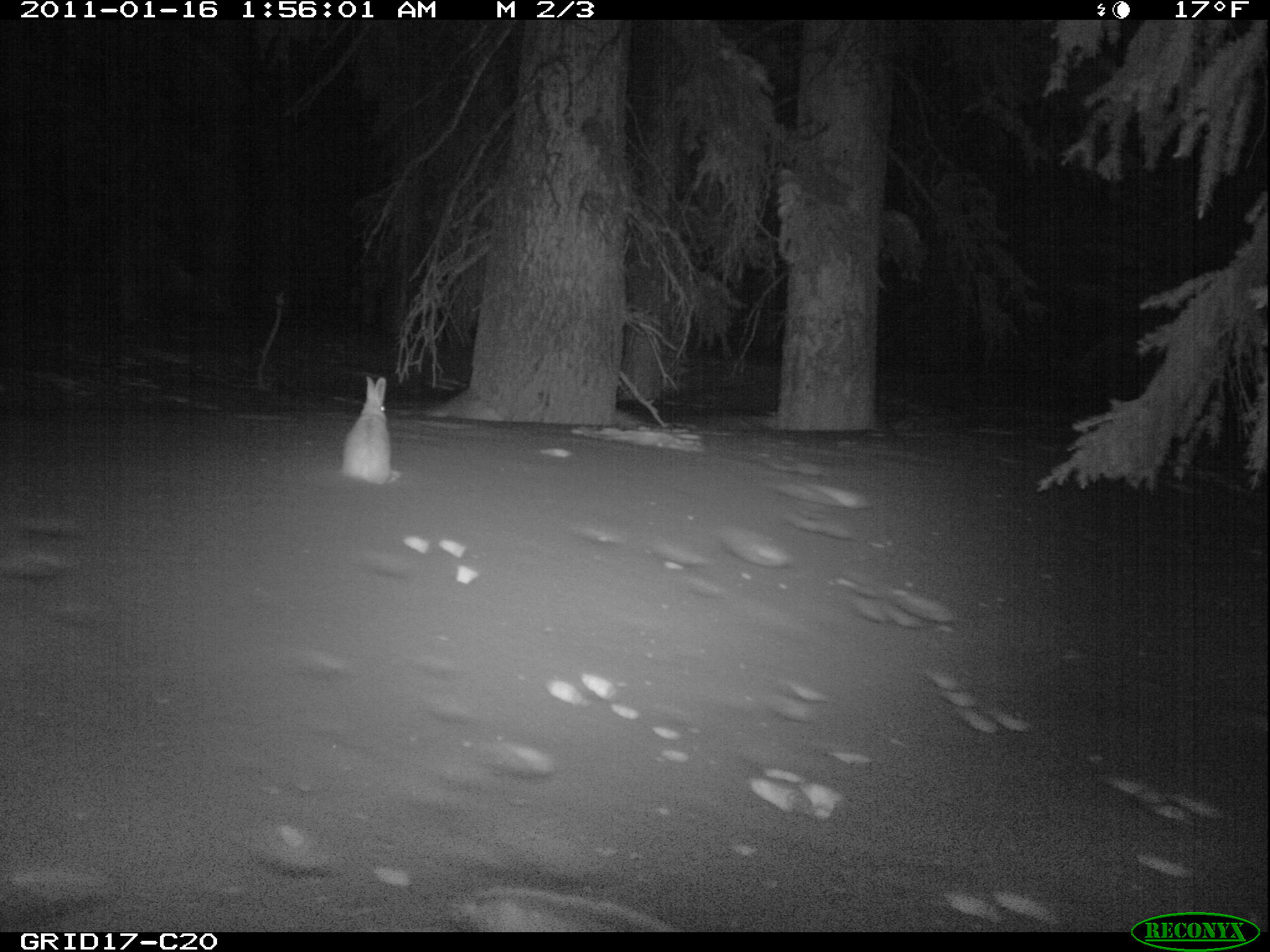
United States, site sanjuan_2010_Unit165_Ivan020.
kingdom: Animalia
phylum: Chordata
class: Mammalia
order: Lagomorpha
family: Leporidae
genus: Lepus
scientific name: Lepus americanus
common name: snowshoe hare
Lepus americanus (snowshoe hare).